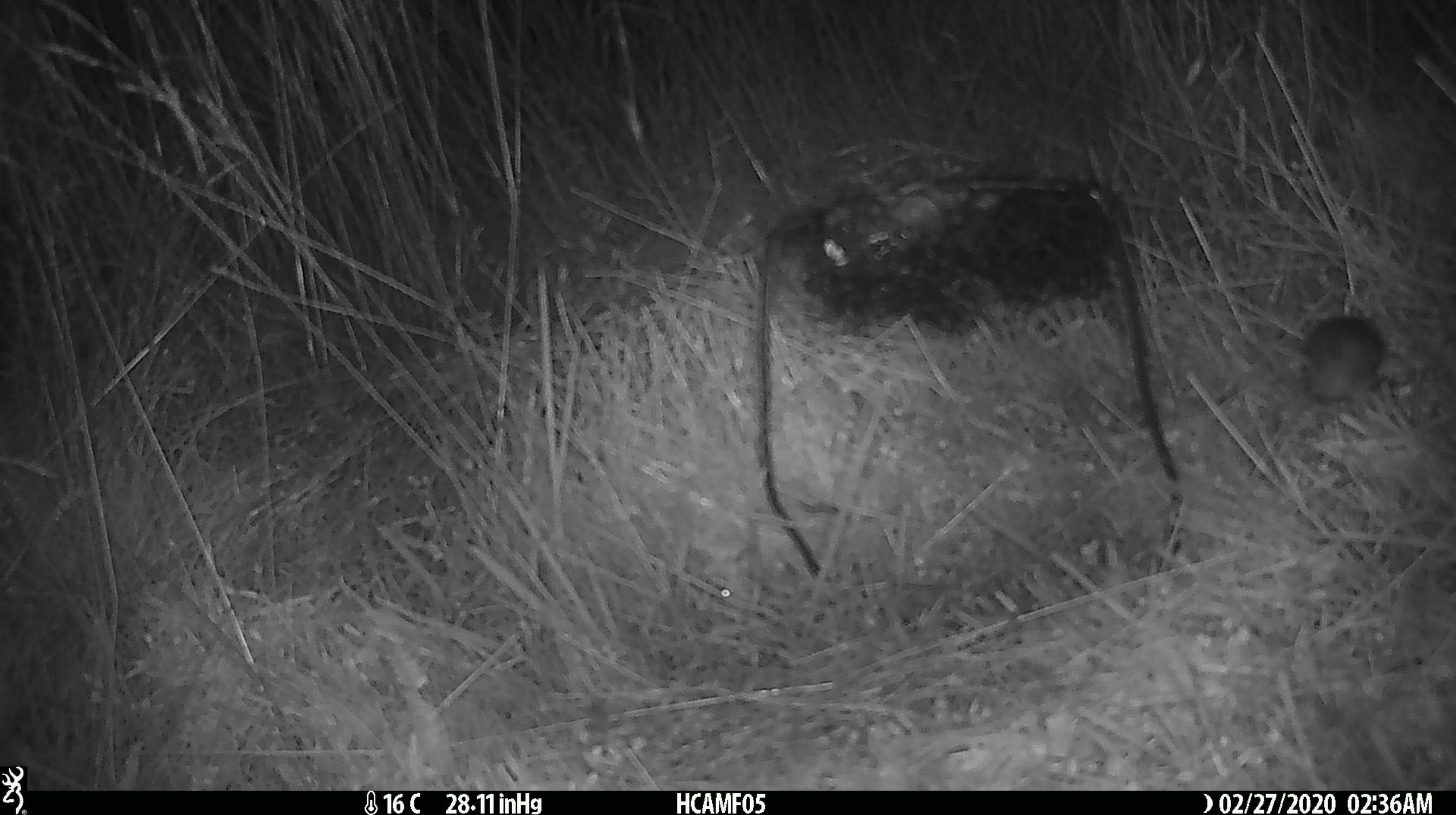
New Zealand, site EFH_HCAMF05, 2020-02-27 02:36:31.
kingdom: Animalia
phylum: Chordata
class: Mammalia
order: Rodentia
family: Muridae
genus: Mus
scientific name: Mus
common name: mouse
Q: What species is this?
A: Mouse (Mus).